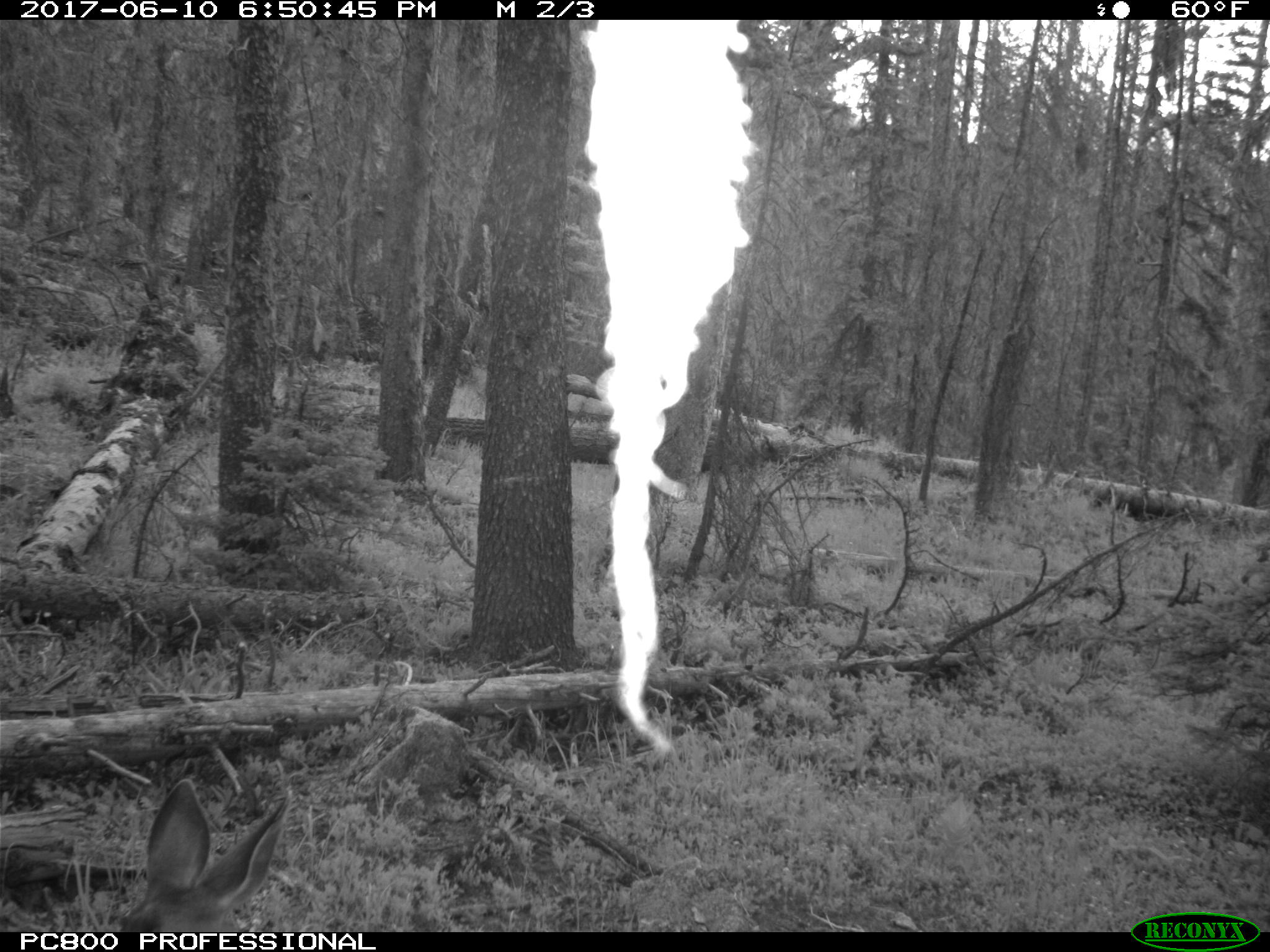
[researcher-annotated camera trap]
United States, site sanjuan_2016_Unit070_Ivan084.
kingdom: Animalia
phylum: Chordata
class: Mammalia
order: Artiodactyla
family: Cervidae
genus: Odocoileus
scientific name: Odocoileus hemionus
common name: mule deer